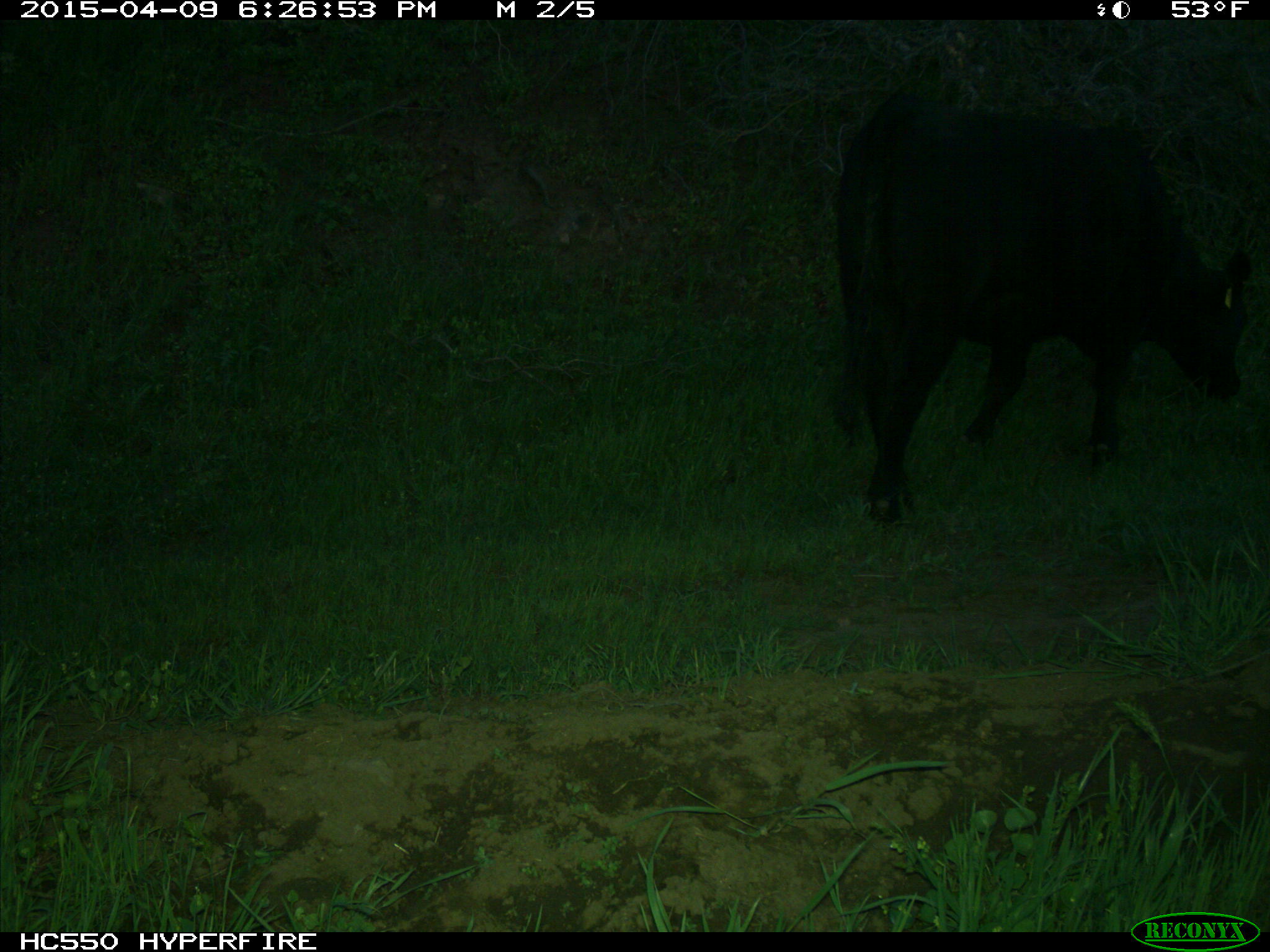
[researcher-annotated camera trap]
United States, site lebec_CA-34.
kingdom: Animalia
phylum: Chordata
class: Mammalia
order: Artiodactyla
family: Bovidae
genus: Bos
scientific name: Bos taurus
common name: domestic cow